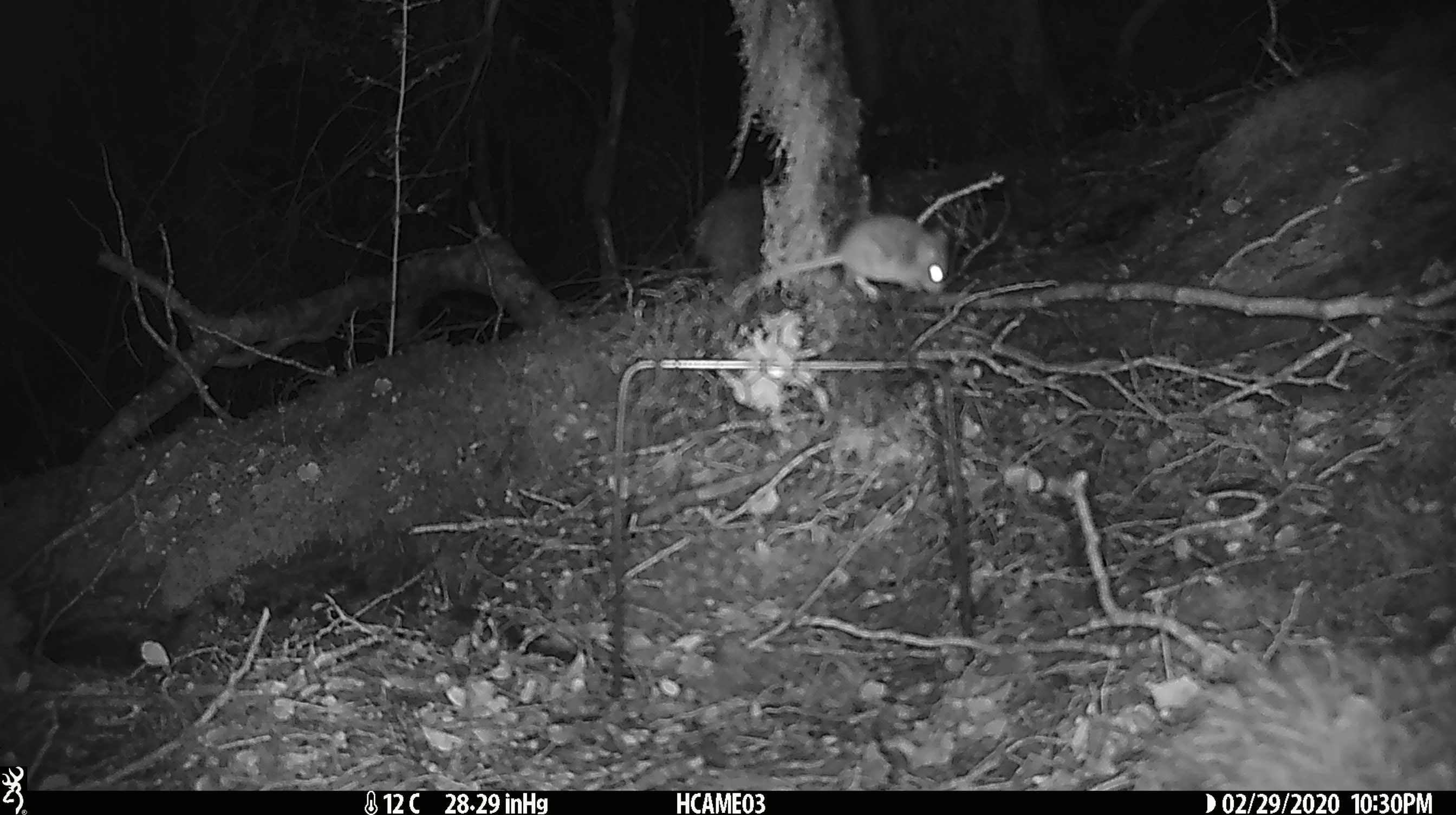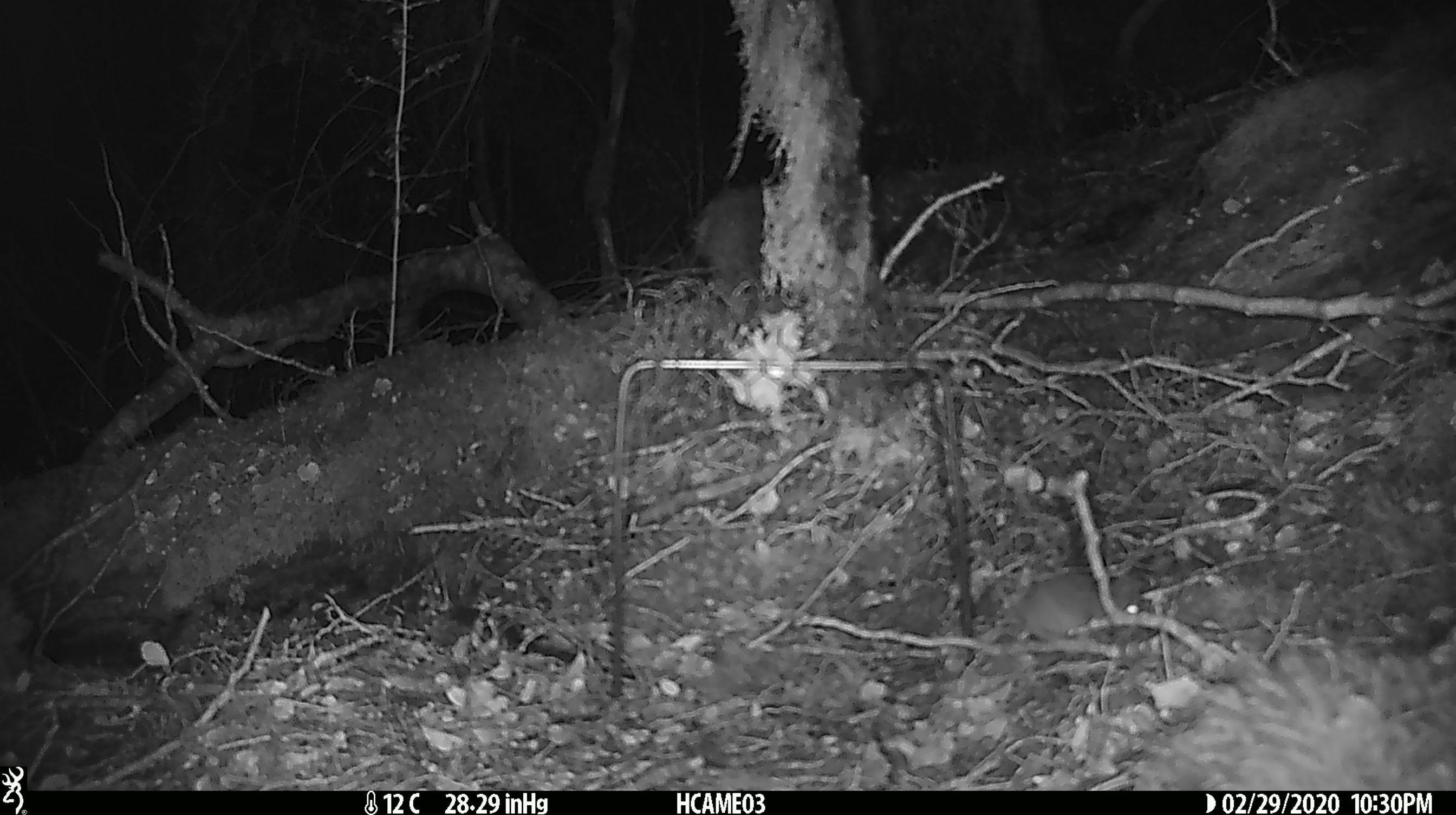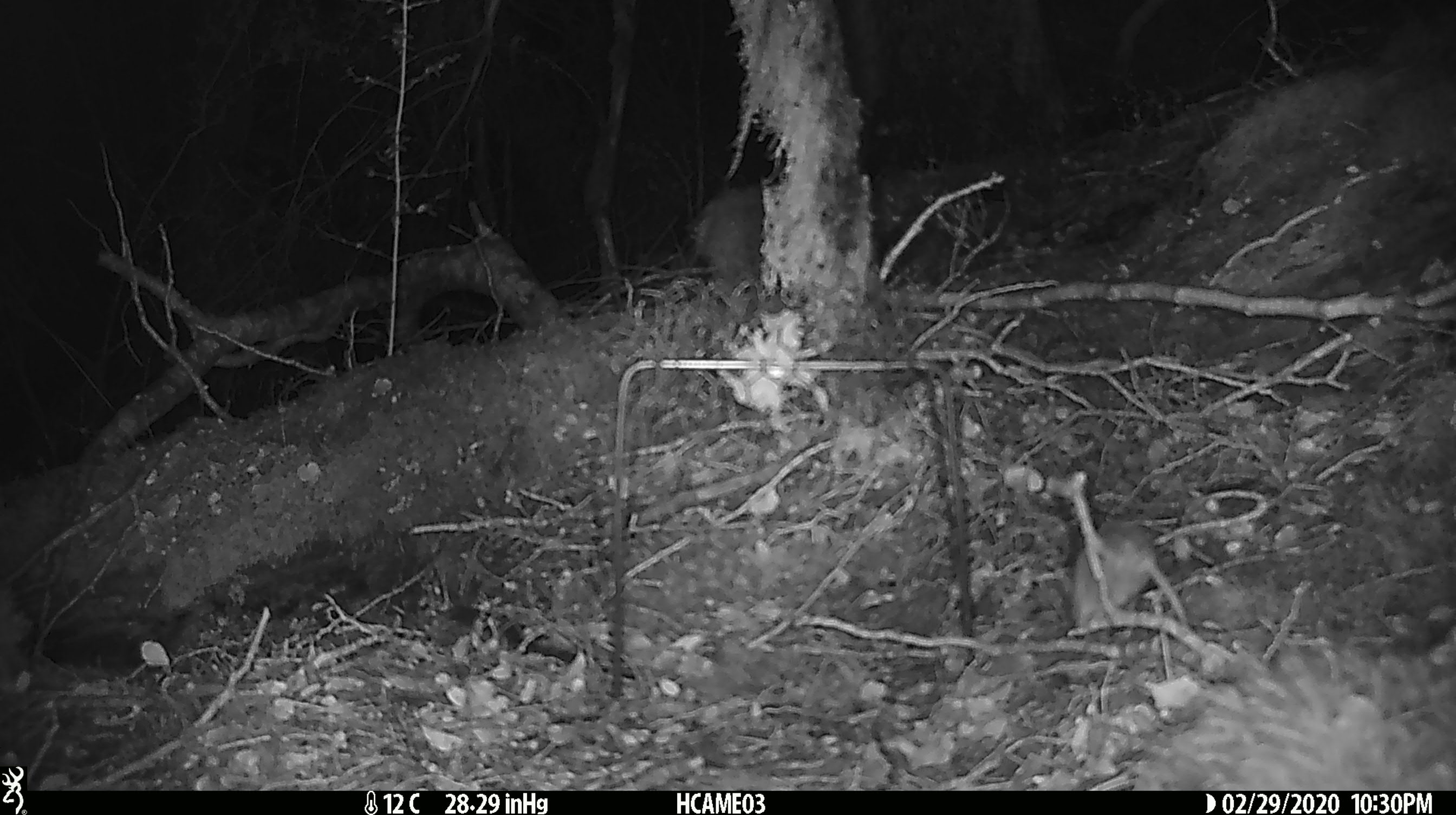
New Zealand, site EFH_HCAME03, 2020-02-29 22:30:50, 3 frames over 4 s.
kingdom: Animalia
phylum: Chordata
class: Mammalia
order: Rodentia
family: Muridae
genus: Mus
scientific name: Mus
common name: mouse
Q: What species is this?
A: Mouse (Mus).